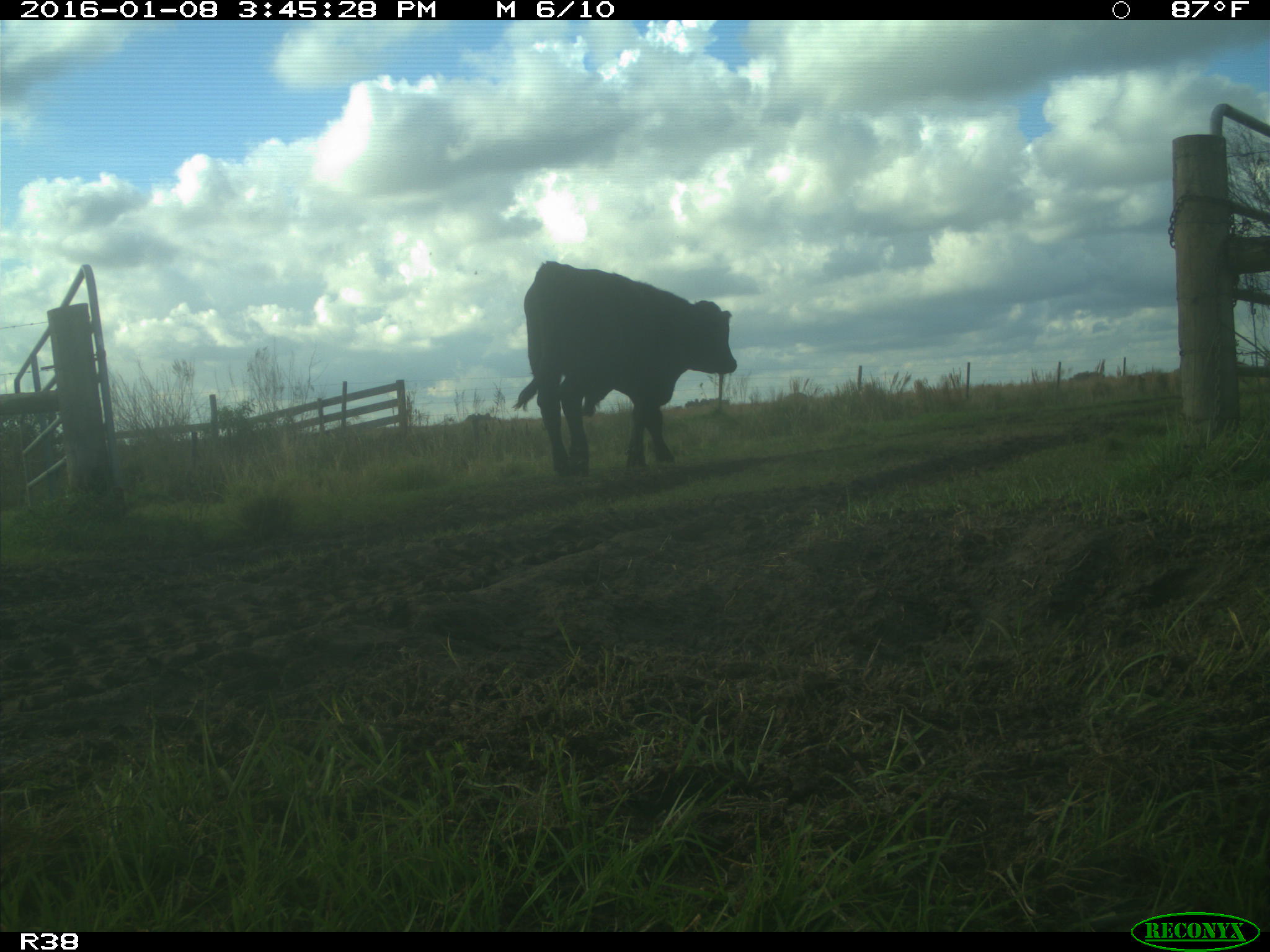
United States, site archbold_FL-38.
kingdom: Animalia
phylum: Chordata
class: Mammalia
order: Artiodactyla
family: Bovidae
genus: Bos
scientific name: Bos taurus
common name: domestic cow